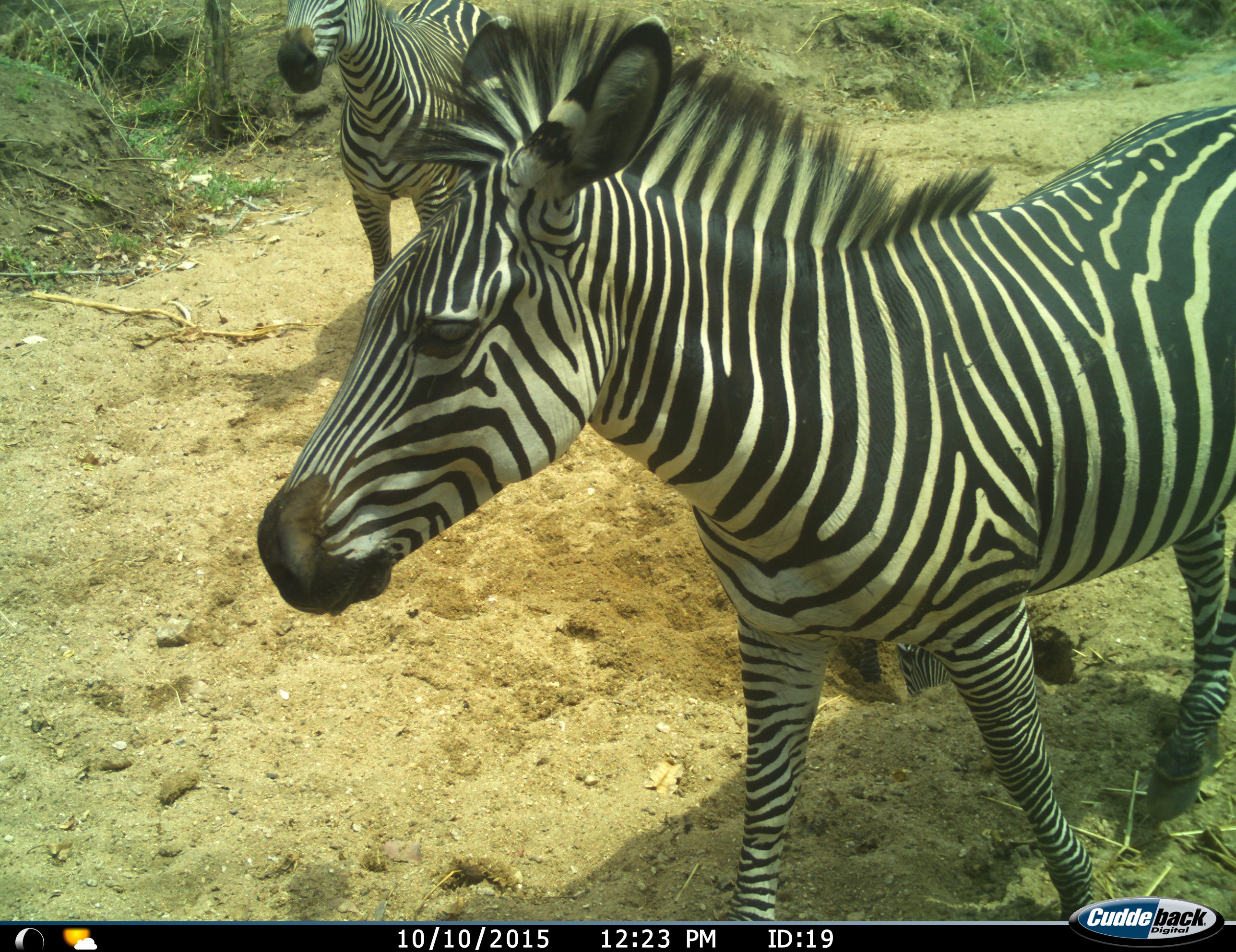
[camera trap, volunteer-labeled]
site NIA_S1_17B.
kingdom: Animalia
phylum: Chordata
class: Mammalia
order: Perissodactyla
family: Equidae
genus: Equus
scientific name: Equus quagga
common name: plains zebra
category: zebraplains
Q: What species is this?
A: Zebraplains (plains zebra) (Equus quagga).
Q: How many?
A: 3.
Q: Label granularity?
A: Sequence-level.